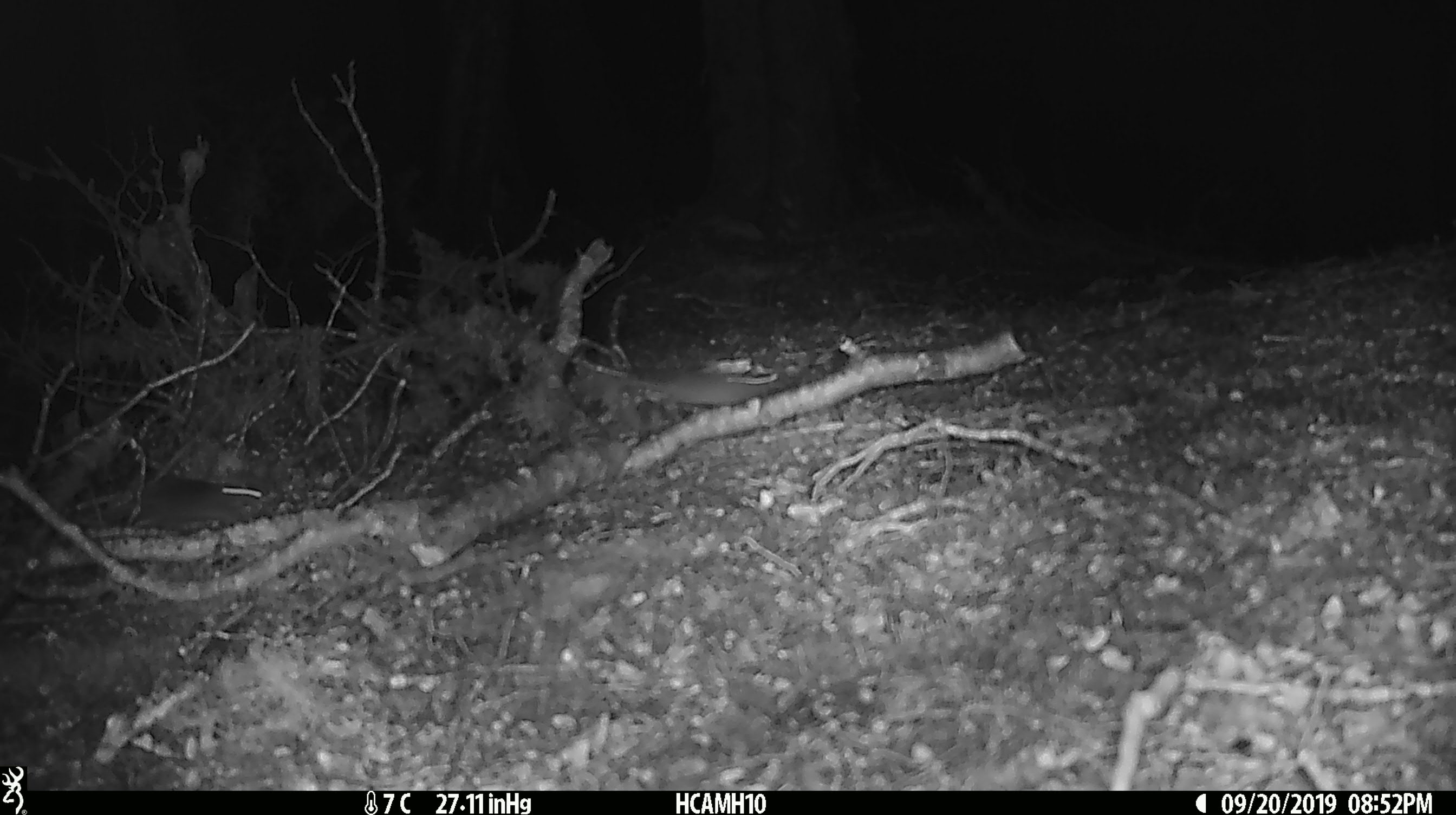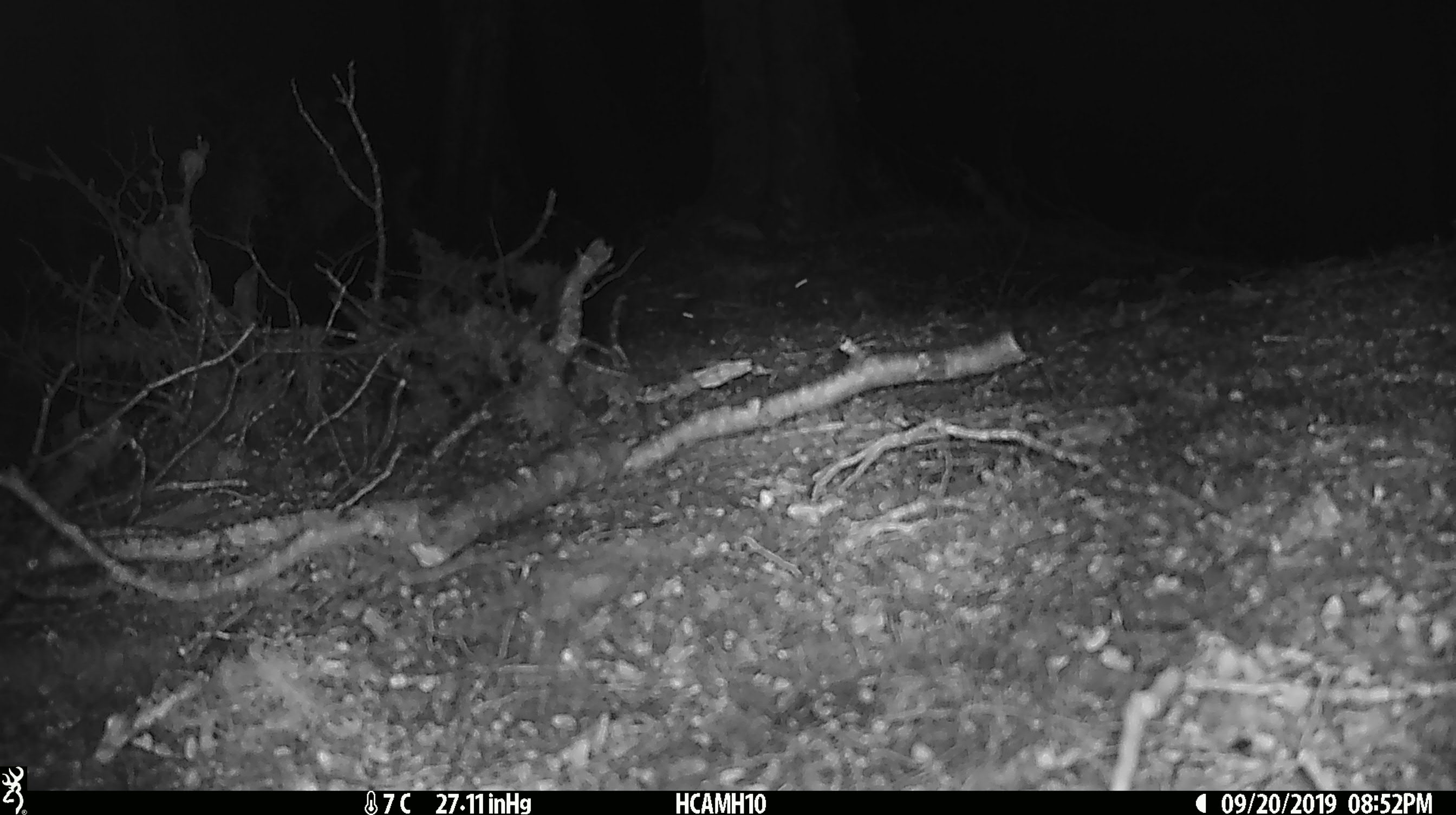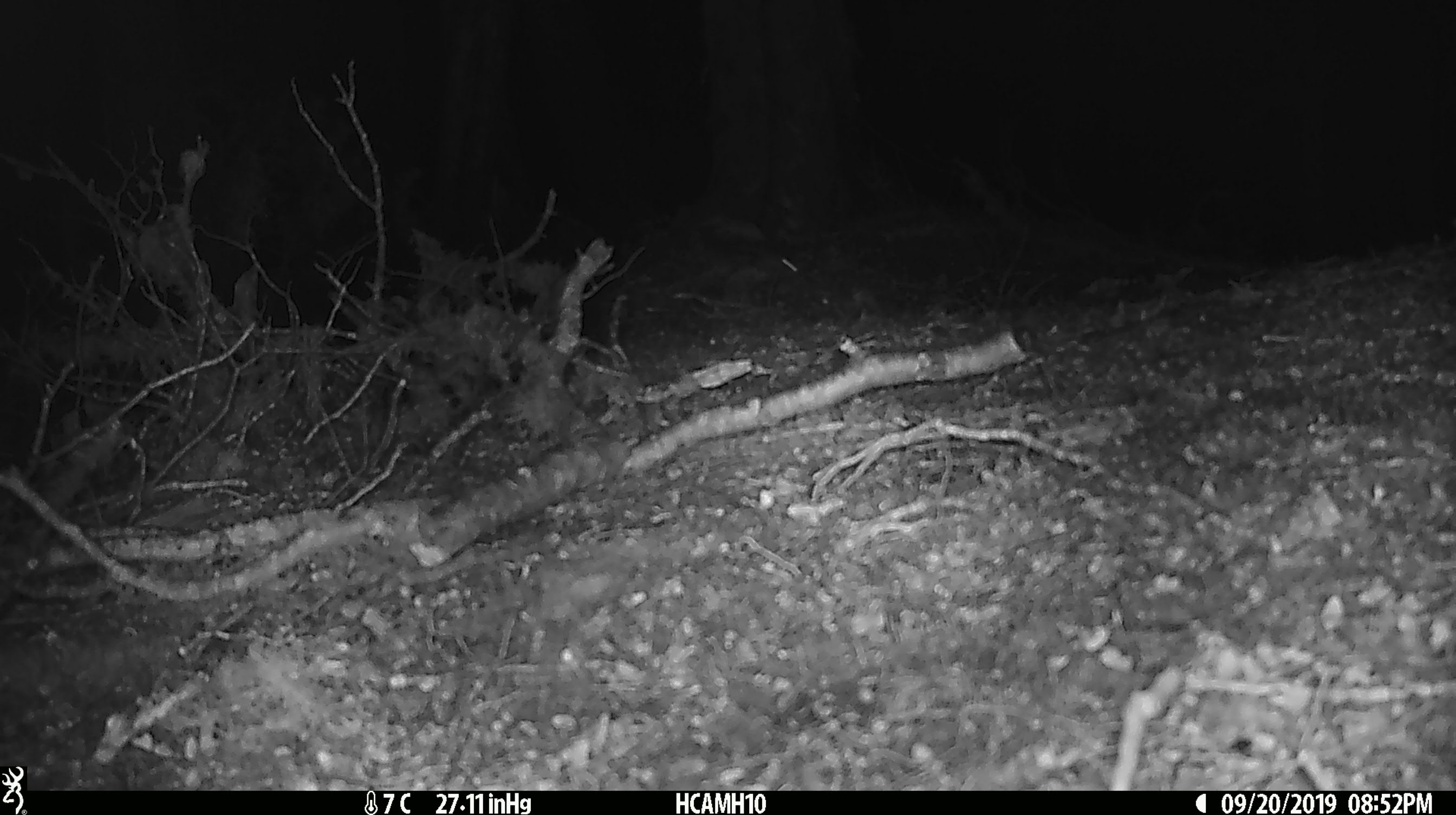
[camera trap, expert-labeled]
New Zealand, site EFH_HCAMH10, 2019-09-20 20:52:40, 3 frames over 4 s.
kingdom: Animalia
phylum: Chordata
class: Mammalia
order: Rodentia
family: Muridae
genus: Mus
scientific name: Mus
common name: mouse